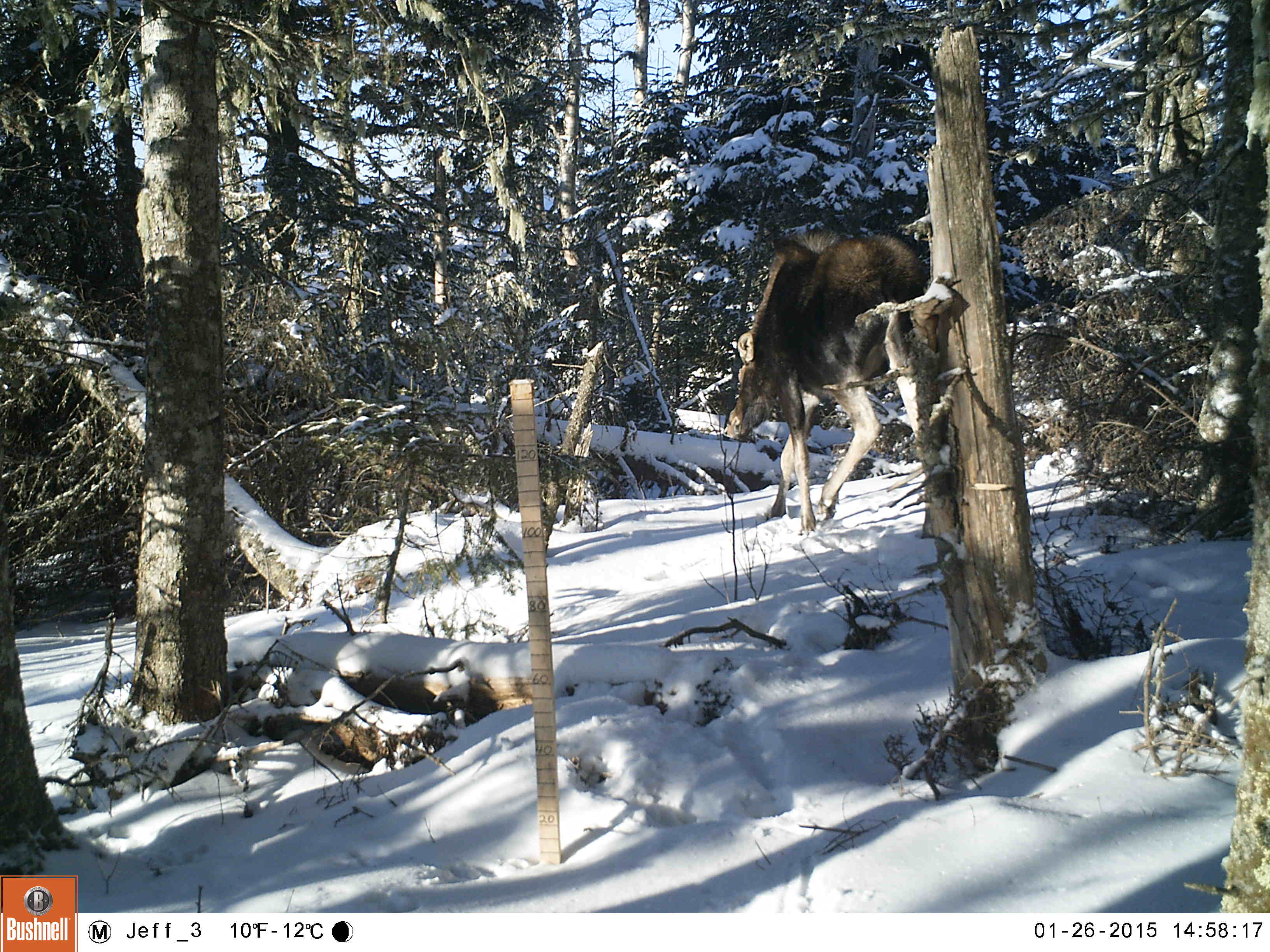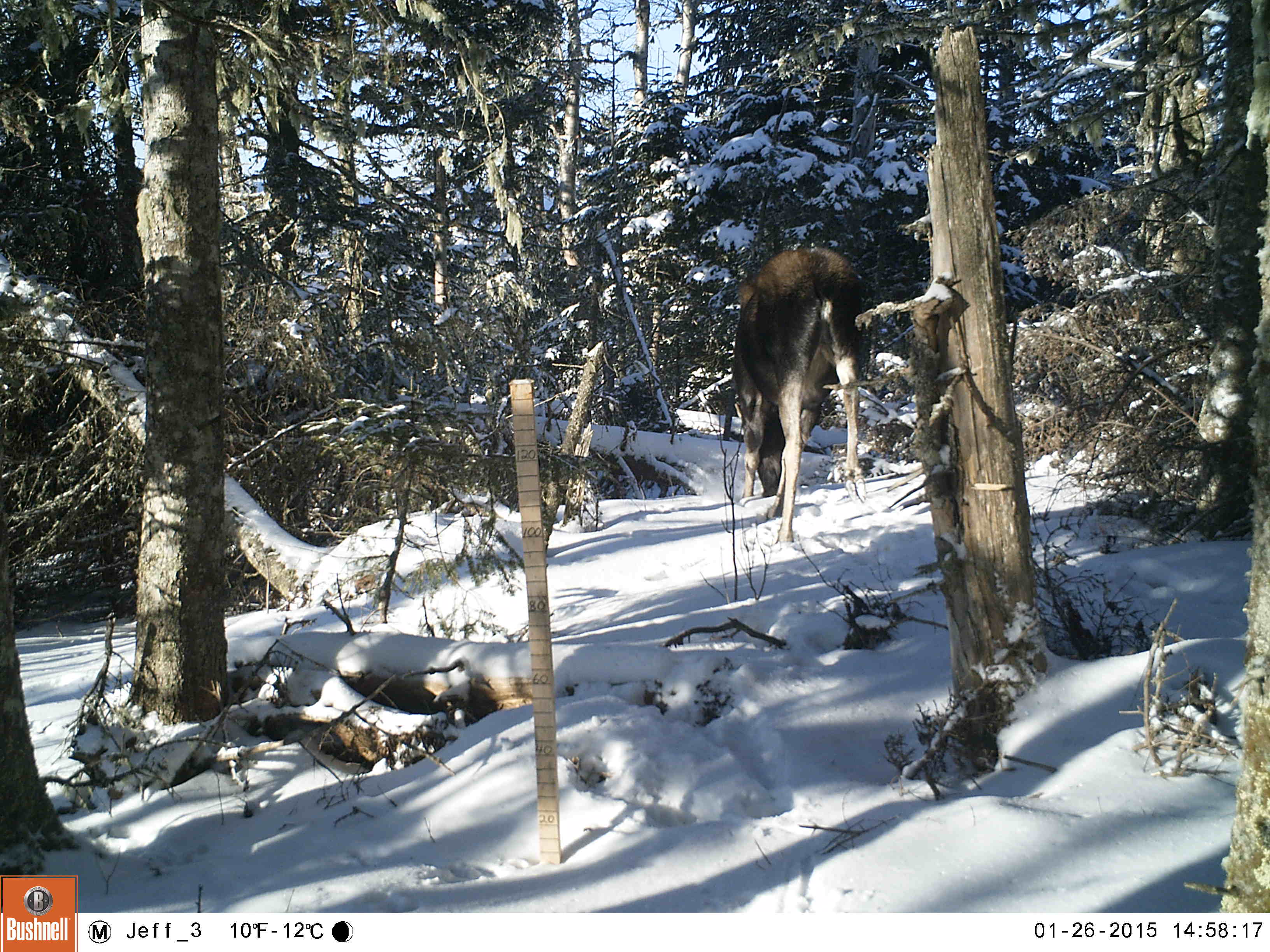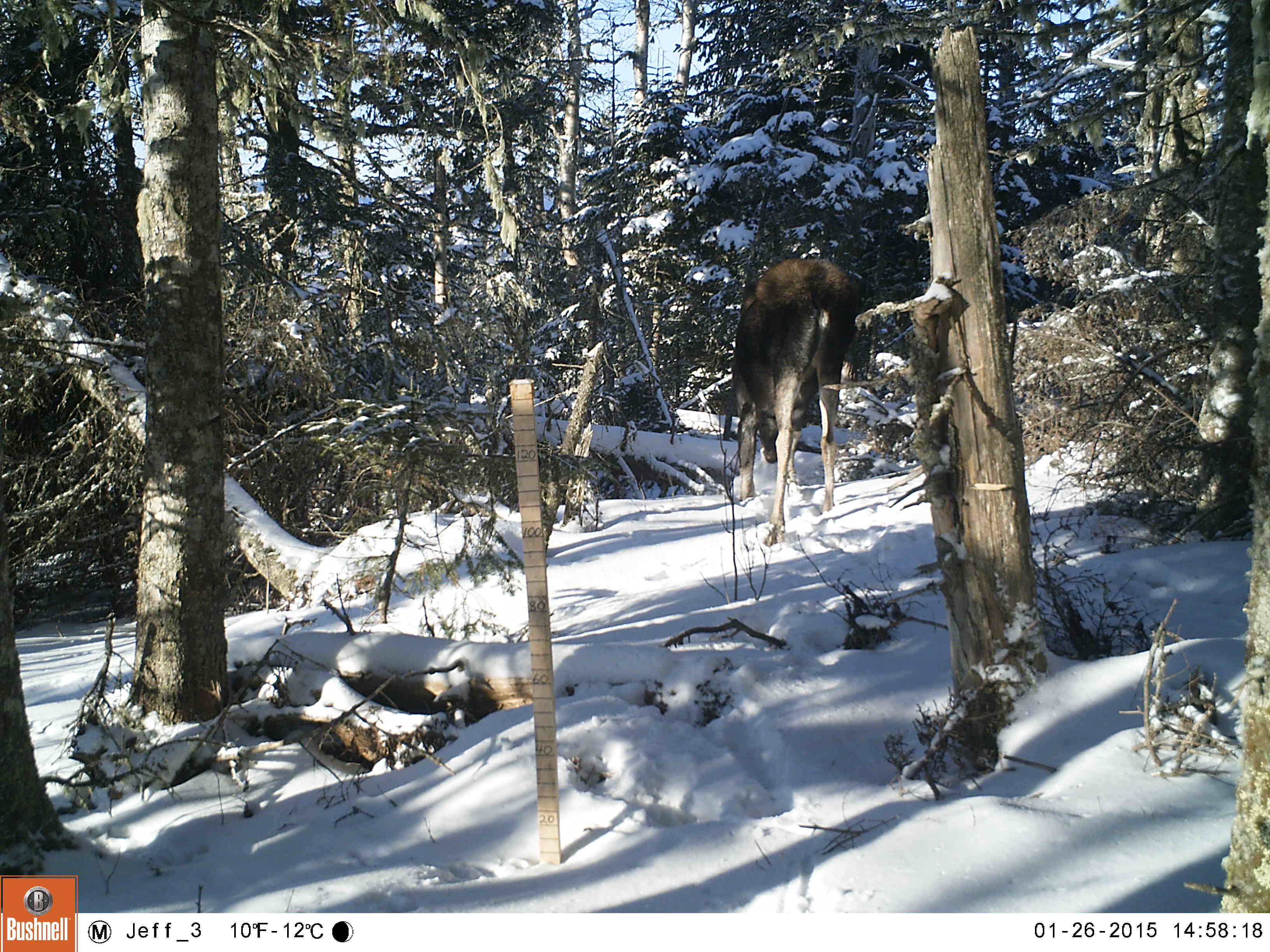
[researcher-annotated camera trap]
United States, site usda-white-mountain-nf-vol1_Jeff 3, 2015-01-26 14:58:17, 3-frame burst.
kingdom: Animalia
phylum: Chordata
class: Mammalia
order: Artiodactyla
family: Cervidae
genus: Alces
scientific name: Alces alces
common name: moose